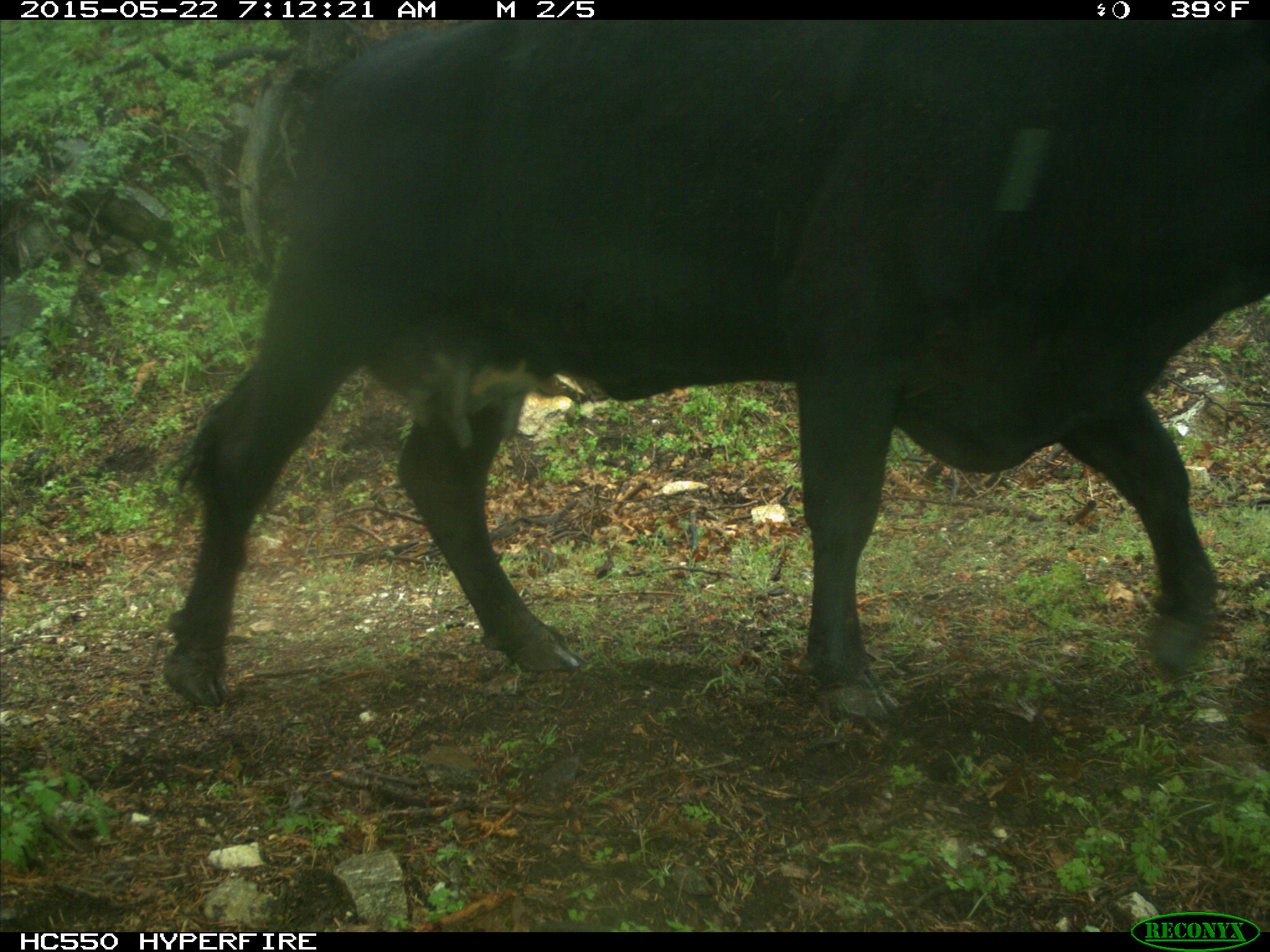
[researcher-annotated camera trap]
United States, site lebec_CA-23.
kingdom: Animalia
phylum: Chordata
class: Mammalia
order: Artiodactyla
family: Bovidae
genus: Bos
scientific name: Bos taurus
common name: domestic cow